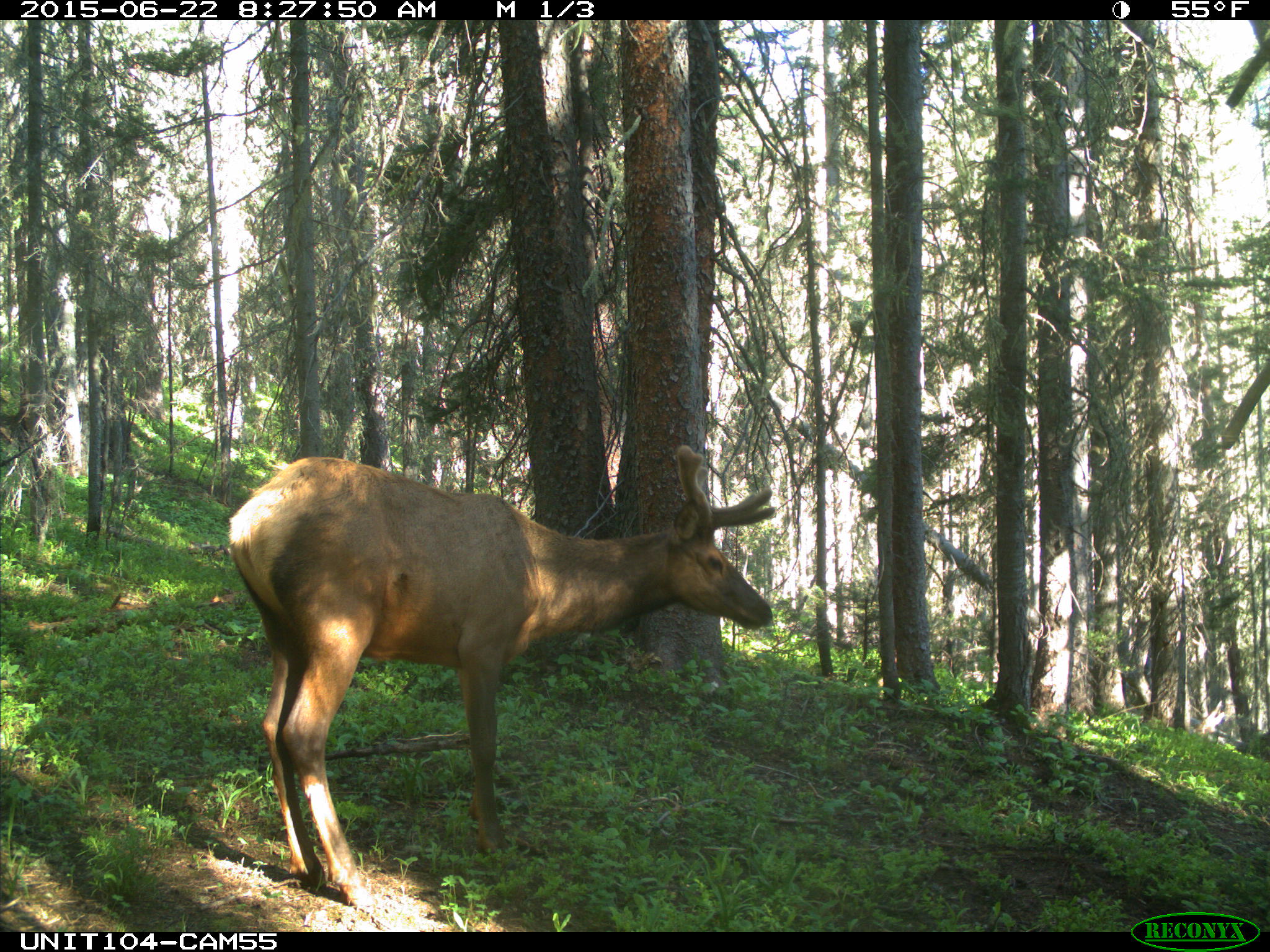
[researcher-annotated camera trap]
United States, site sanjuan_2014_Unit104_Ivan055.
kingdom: Animalia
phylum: Chordata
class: Mammalia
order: Artiodactyla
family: Cervidae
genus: Cervus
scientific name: Cervus elaphus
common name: red deer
Cervus elaphus (red deer).